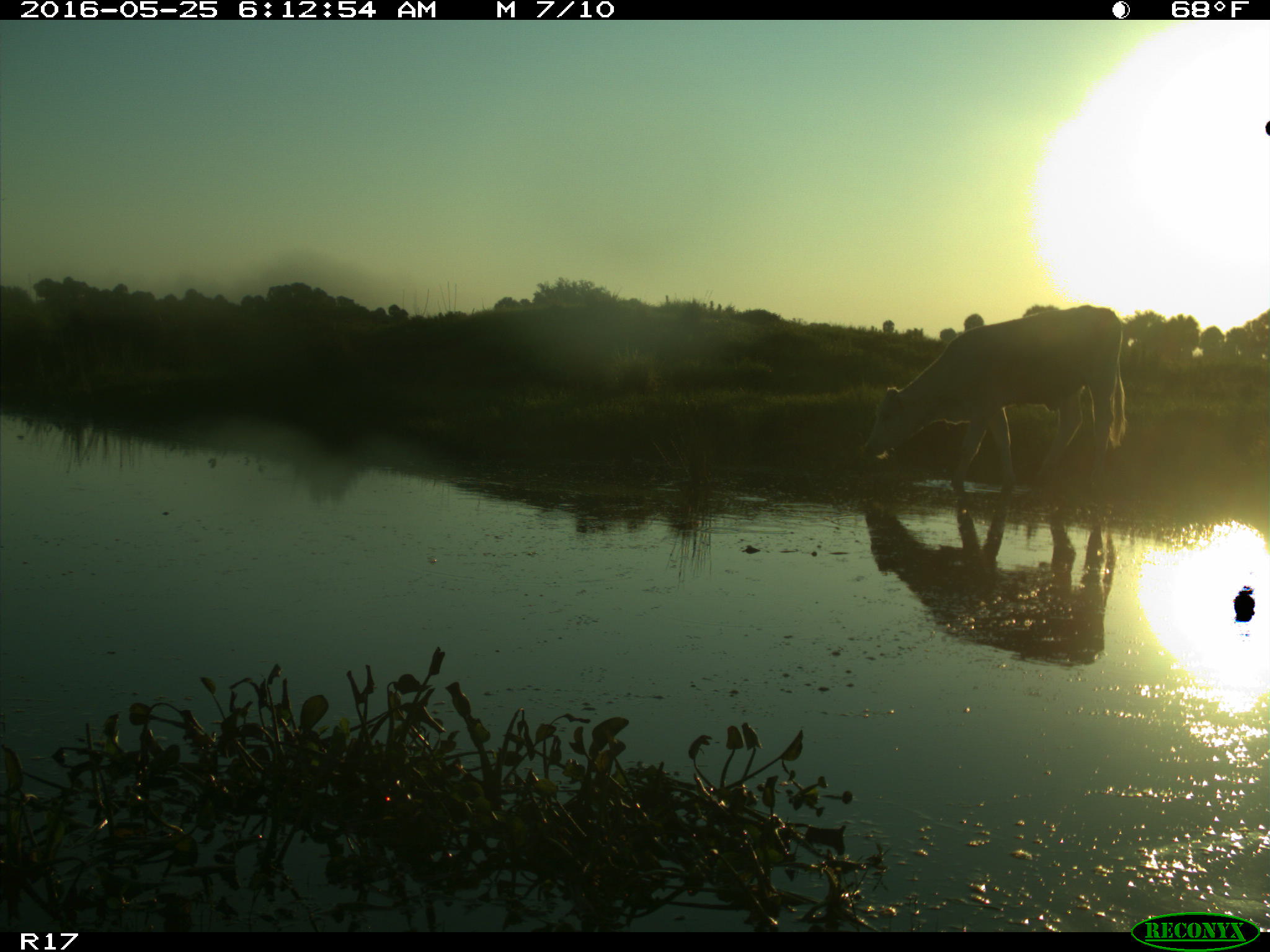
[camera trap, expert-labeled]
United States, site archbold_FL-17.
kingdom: Animalia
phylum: Chordata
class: Mammalia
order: Artiodactyla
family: Bovidae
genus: Bos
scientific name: Bos taurus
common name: domestic cow